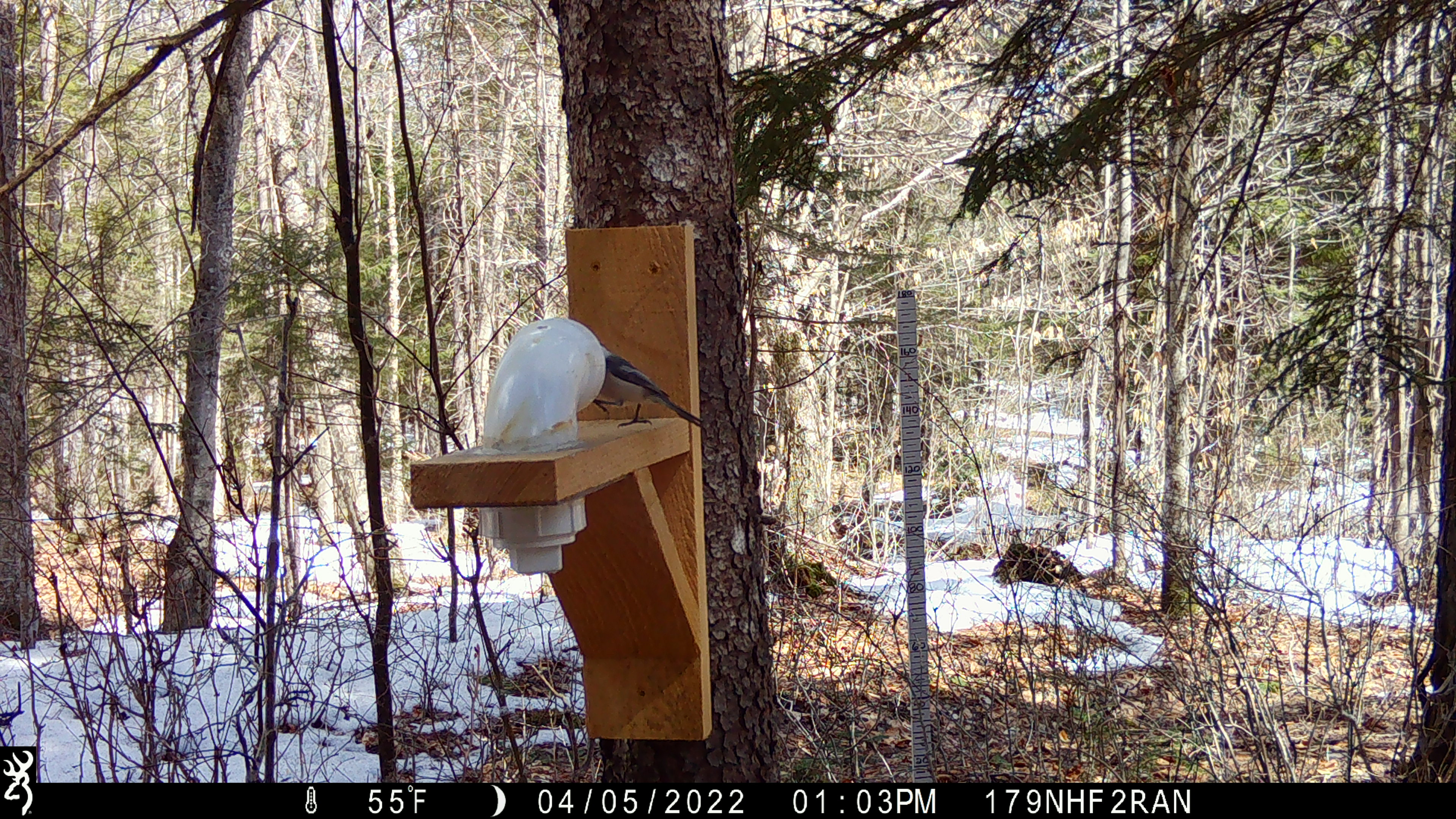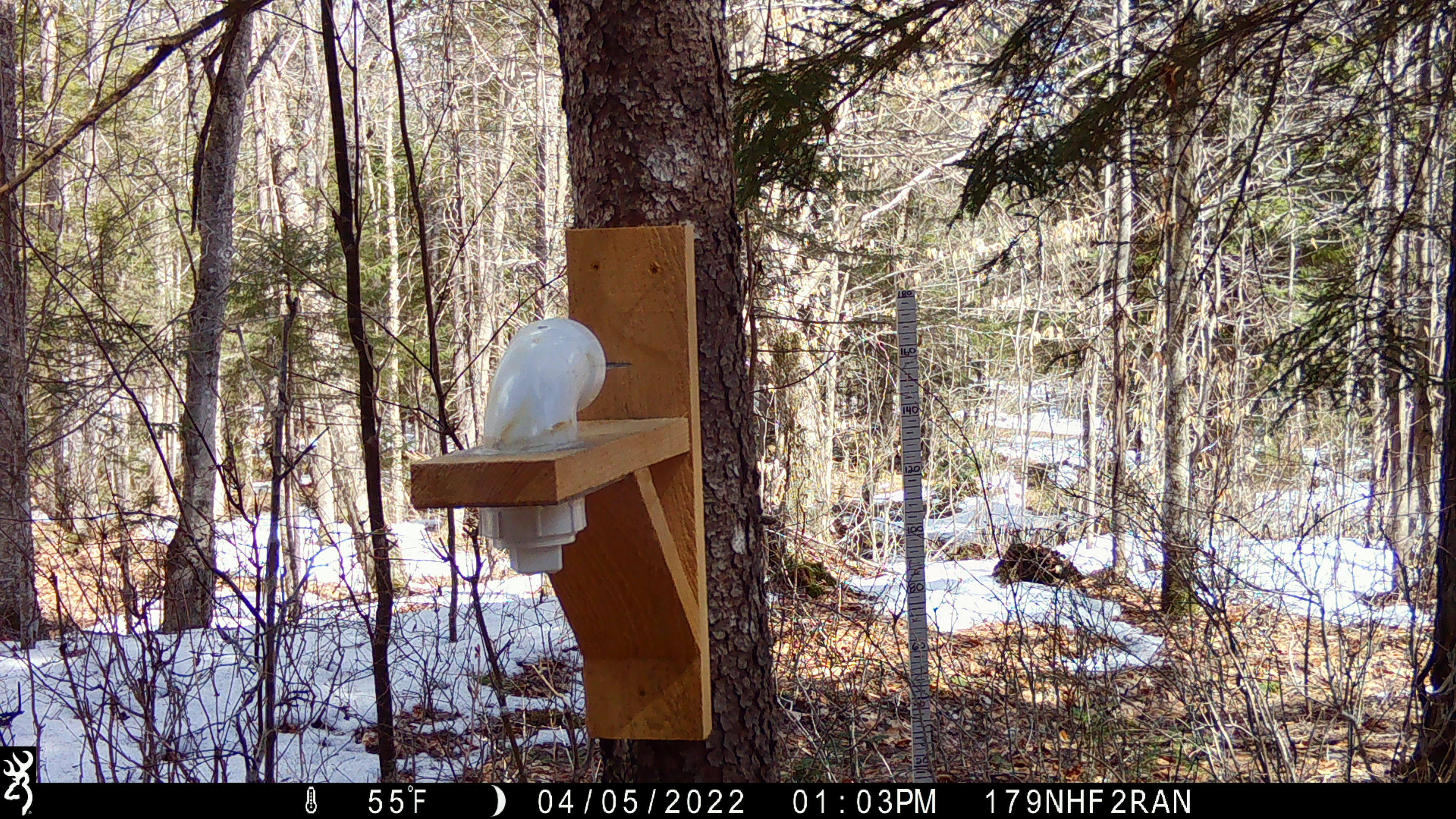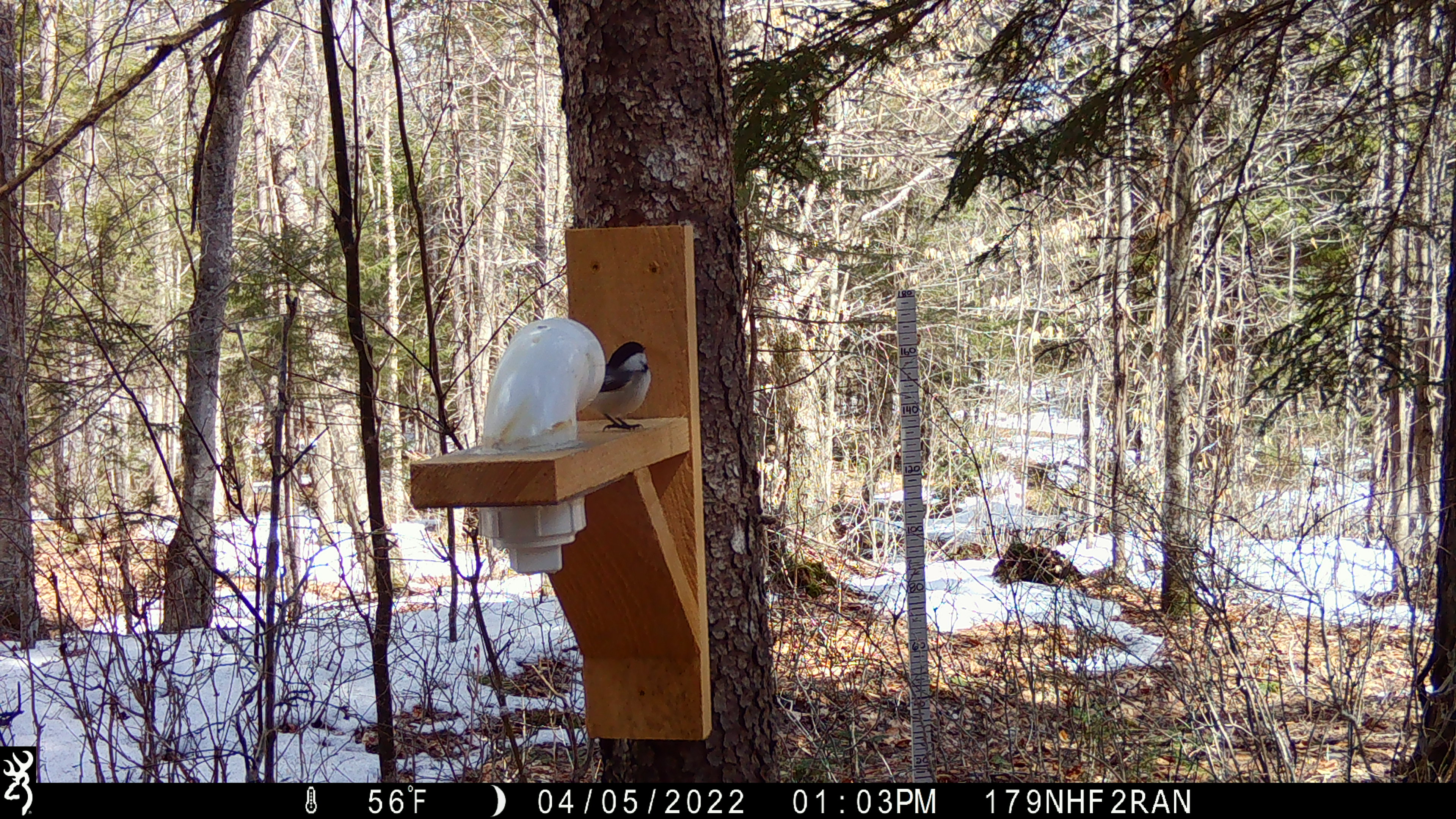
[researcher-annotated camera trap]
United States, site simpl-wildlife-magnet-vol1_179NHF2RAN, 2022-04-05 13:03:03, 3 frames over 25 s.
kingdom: Animalia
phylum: Chordata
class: Aves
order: Passeriformes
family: Paridae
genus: Poecile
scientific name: Poecile atricapillus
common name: black-capped chickadee